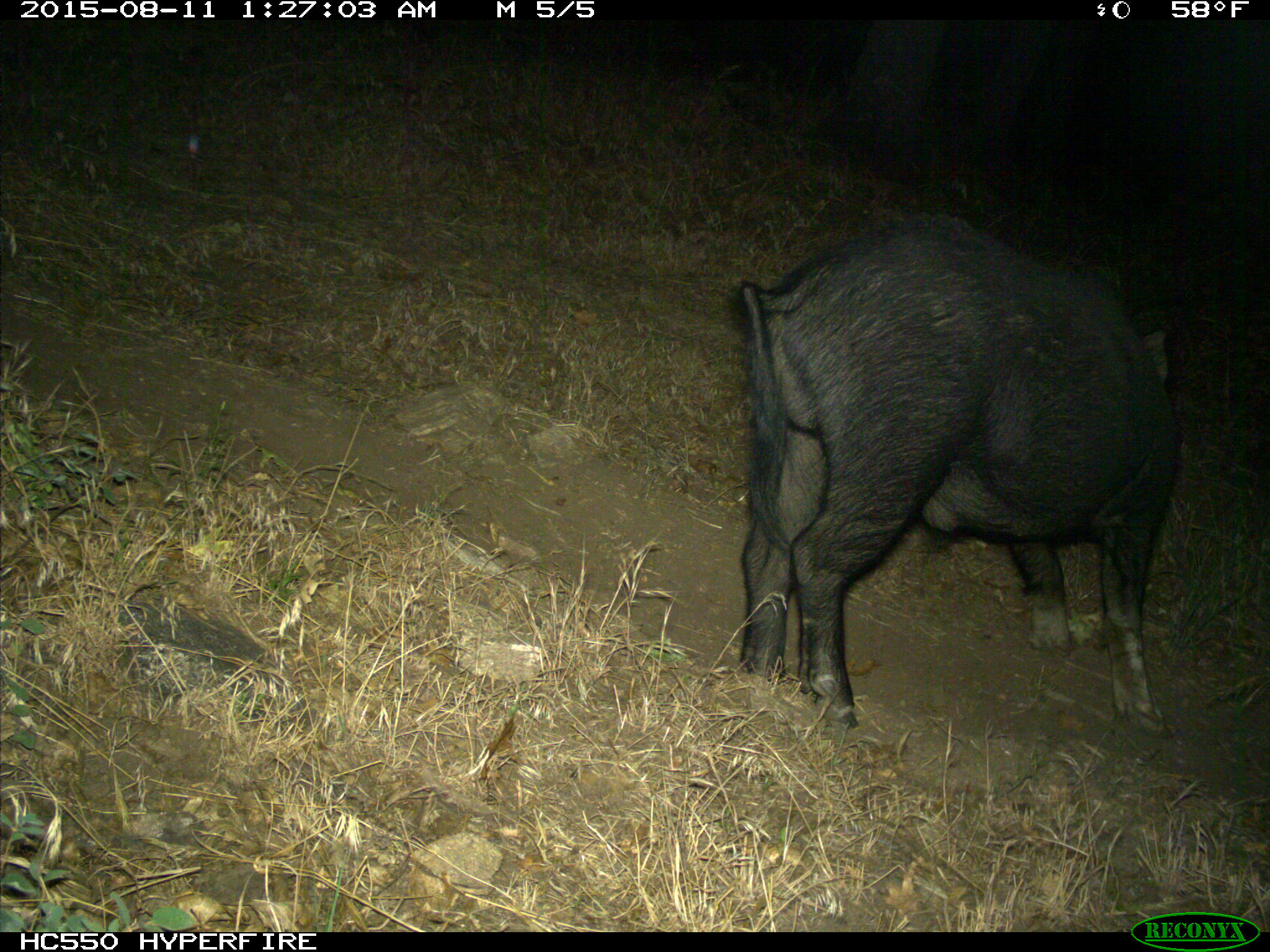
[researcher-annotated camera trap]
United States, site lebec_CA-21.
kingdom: Animalia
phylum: Chordata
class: Mammalia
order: Artiodactyla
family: Suidae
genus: Sus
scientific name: Sus scrofa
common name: wild boar